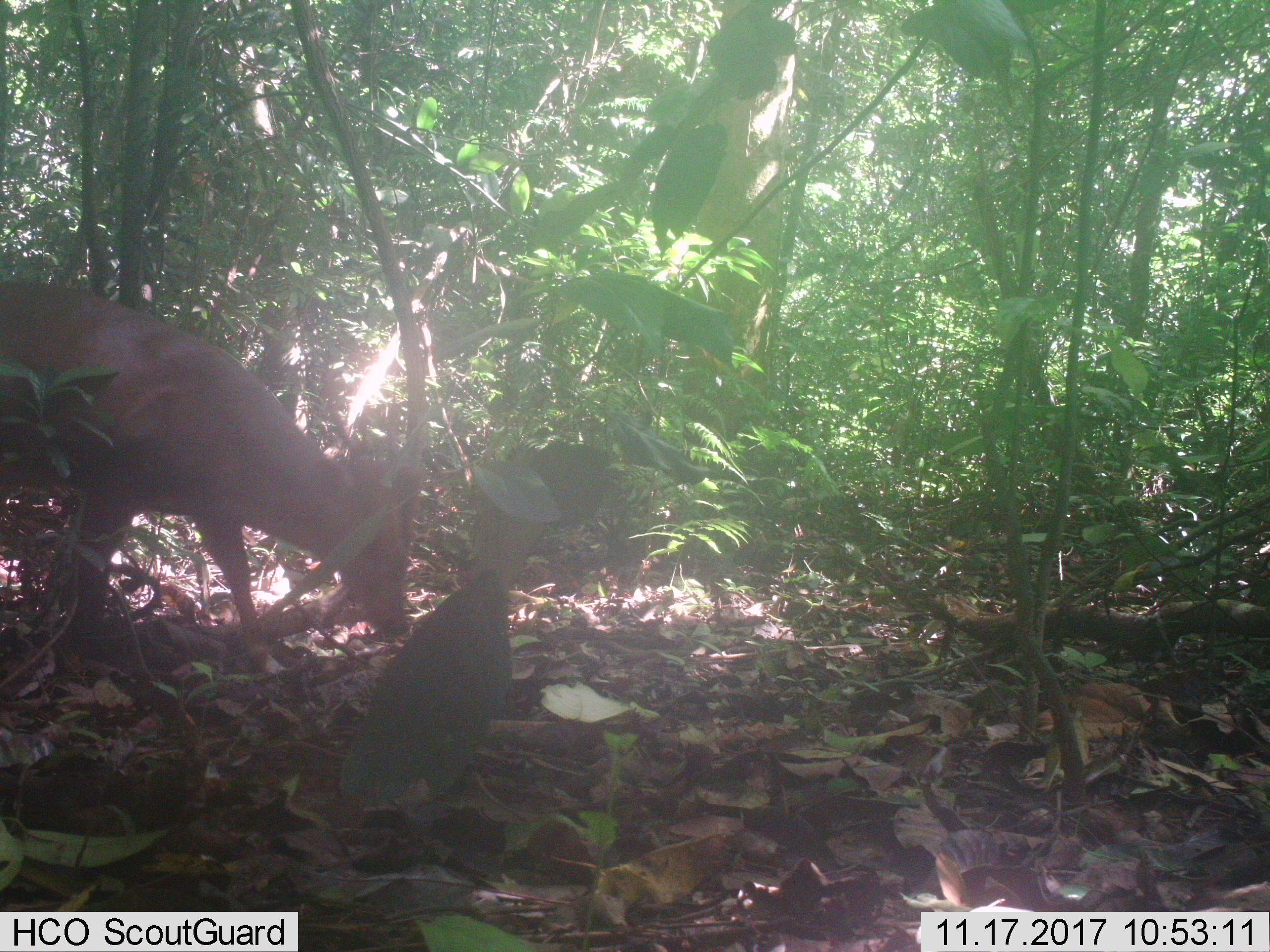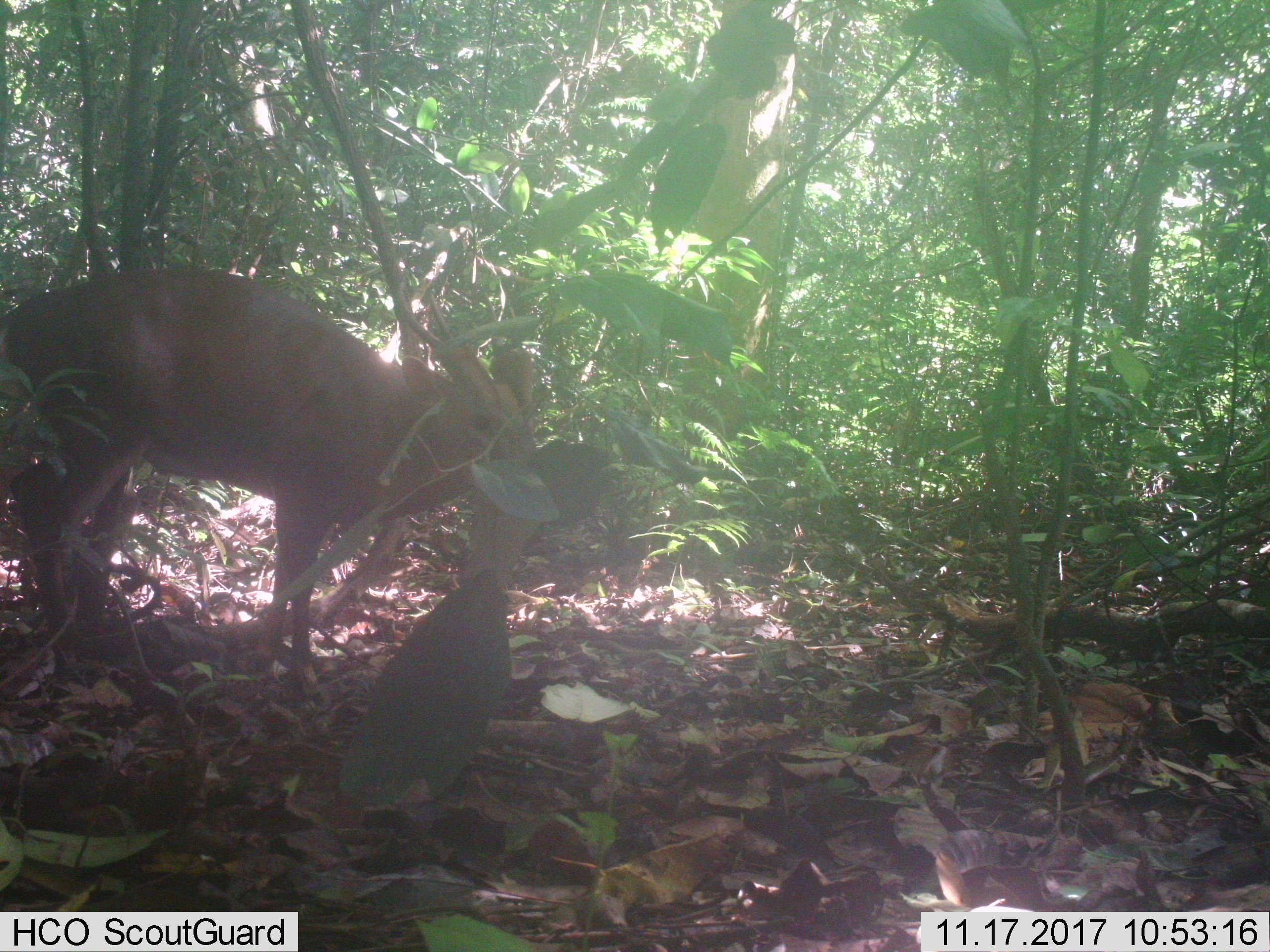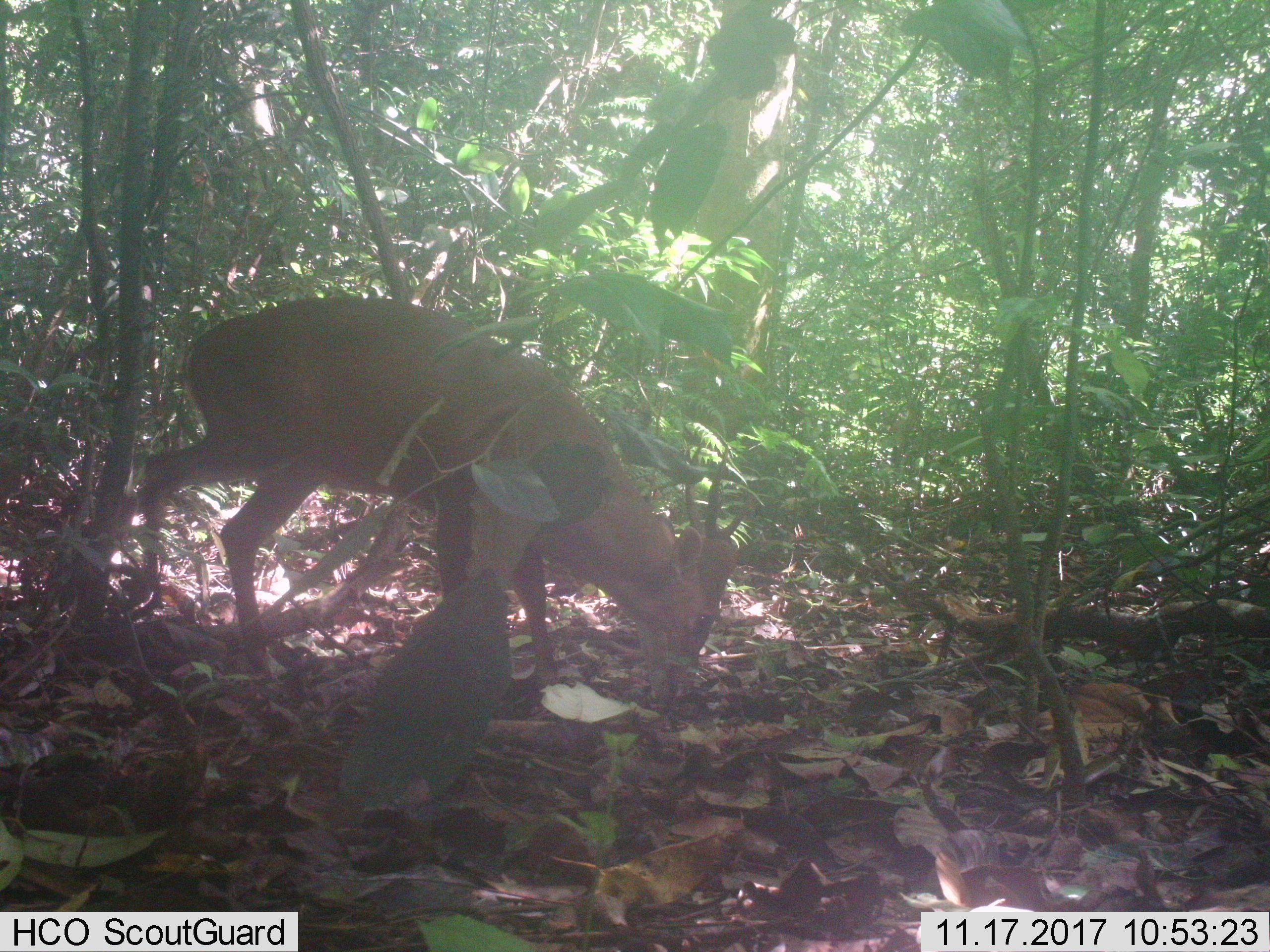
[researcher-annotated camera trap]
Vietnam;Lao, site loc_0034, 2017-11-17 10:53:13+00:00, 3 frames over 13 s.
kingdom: Animalia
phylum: Chordata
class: Mammalia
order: Artiodactyla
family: Cervidae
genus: Muntiacus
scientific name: Muntiacus vuquangensis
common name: large-antlered muntjac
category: large antlered muntjac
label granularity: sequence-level